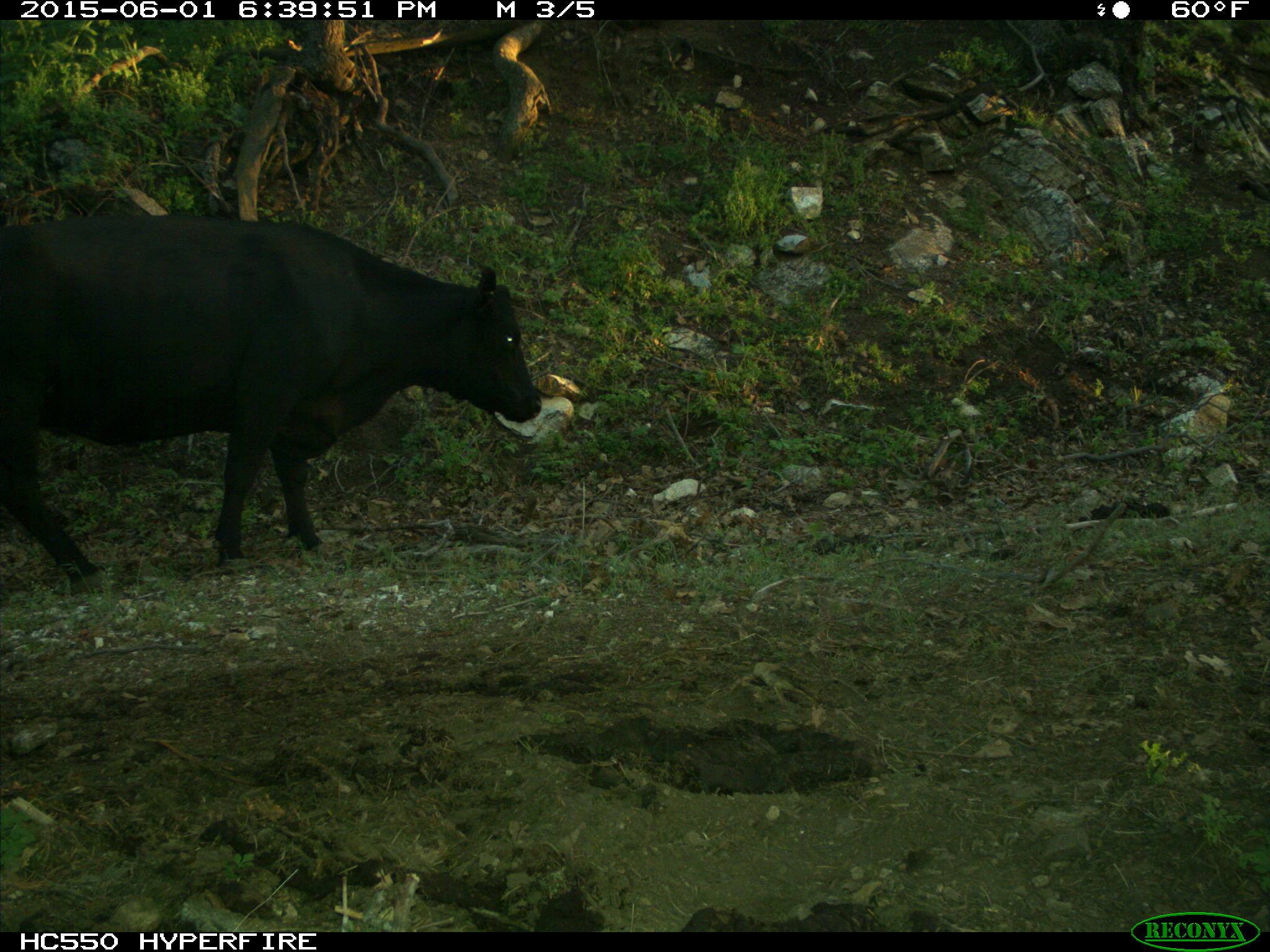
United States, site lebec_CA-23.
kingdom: Animalia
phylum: Chordata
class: Mammalia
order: Artiodactyla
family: Bovidae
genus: Bos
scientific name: Bos taurus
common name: domestic cow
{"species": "Bos taurus (domestic cow)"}